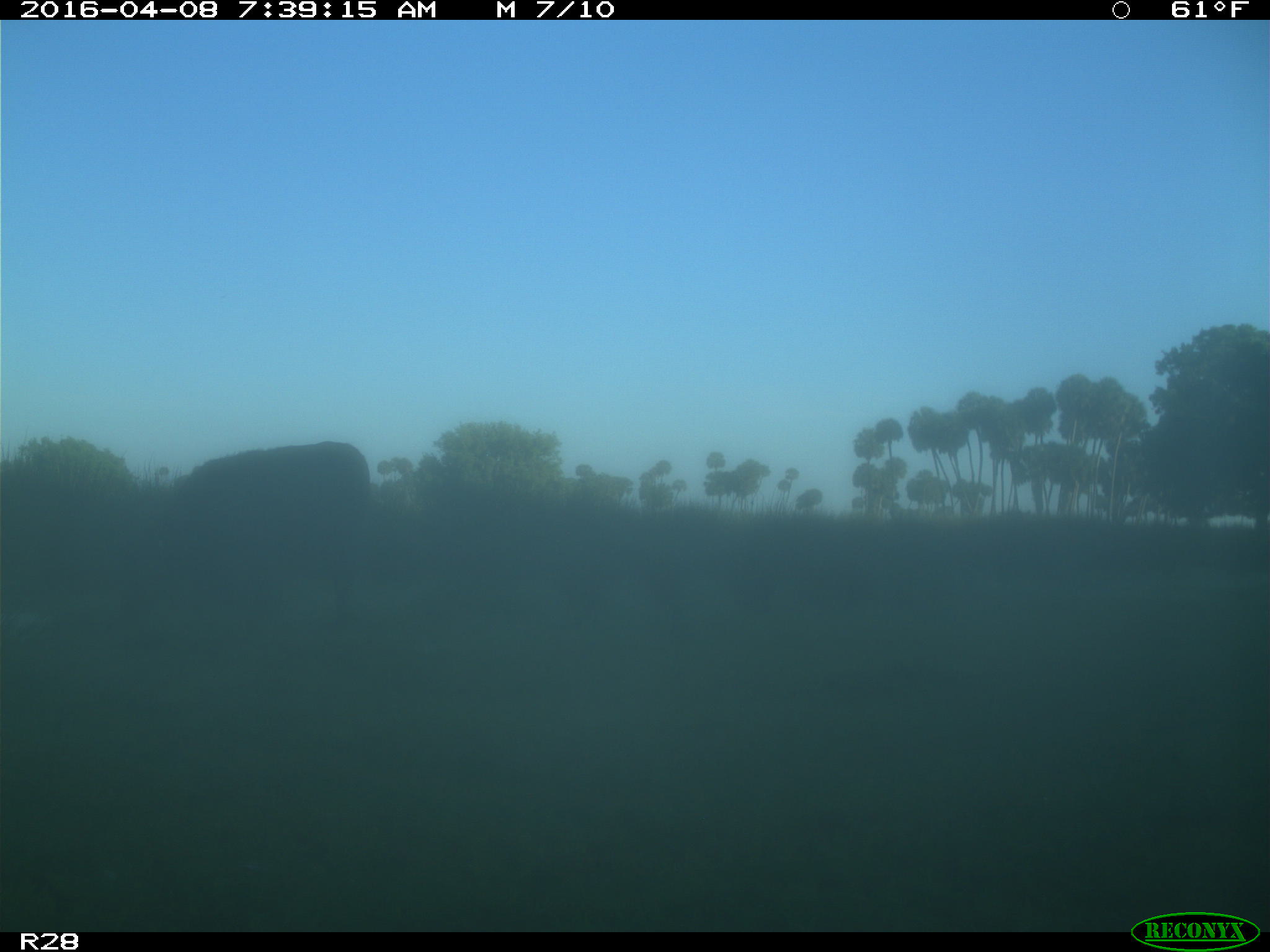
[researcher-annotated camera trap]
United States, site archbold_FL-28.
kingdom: Animalia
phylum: Chordata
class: Mammalia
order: Artiodactyla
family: Bovidae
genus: Bos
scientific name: Bos taurus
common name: domestic cow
Bos taurus (domestic cow).